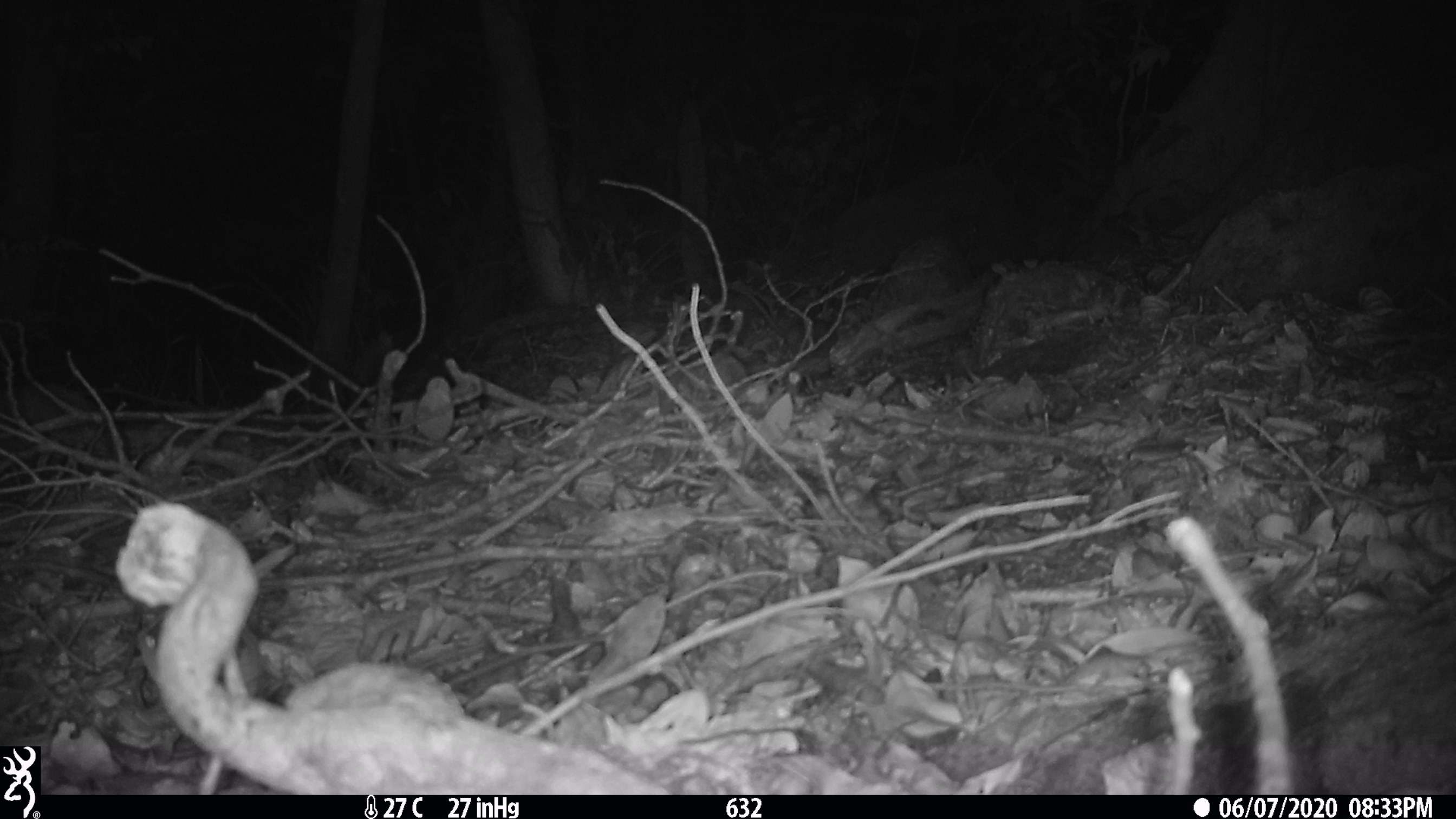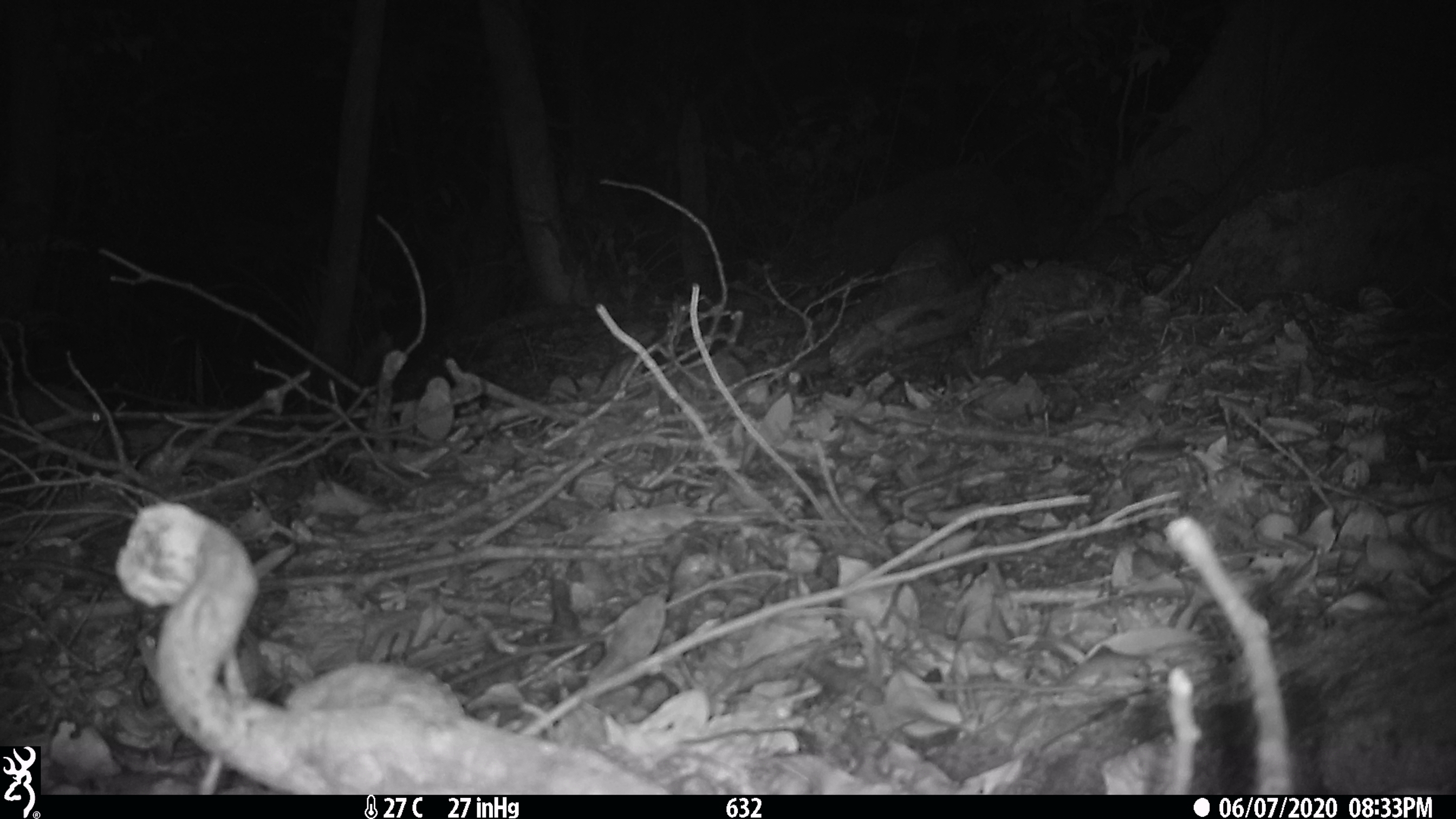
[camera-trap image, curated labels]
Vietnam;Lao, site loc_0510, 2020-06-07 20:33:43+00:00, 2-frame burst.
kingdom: Animalia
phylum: Chordata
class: Mammalia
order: Rodentia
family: Muridae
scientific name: Muridae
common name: old-world mice and rats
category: unidentified murid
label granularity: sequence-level